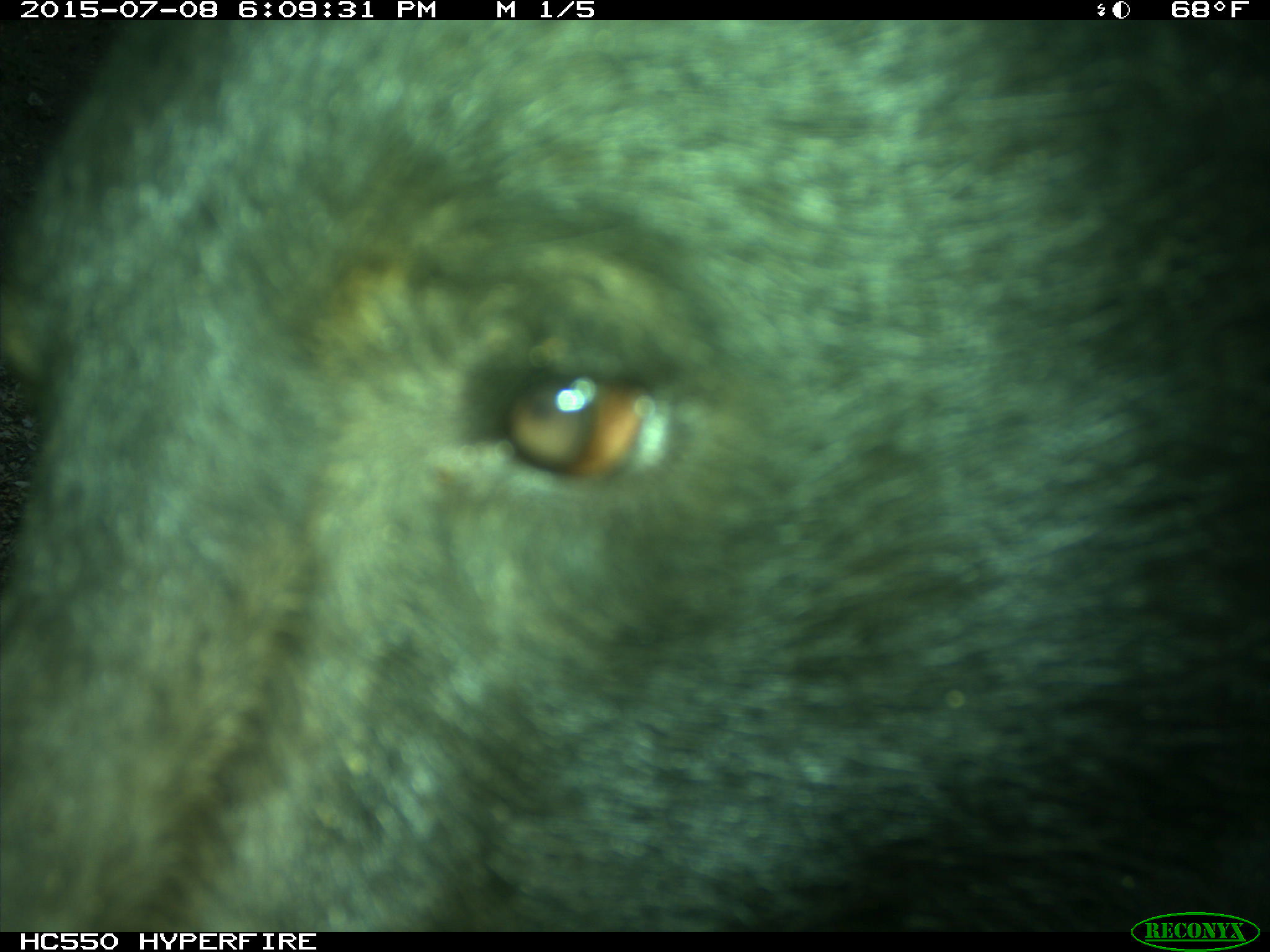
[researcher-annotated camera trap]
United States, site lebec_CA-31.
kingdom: Animalia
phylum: Chordata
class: Mammalia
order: Carnivora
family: Ursidae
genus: Ursus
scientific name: Ursus americanus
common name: american black bear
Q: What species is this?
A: Ursus americanus (american black bear).